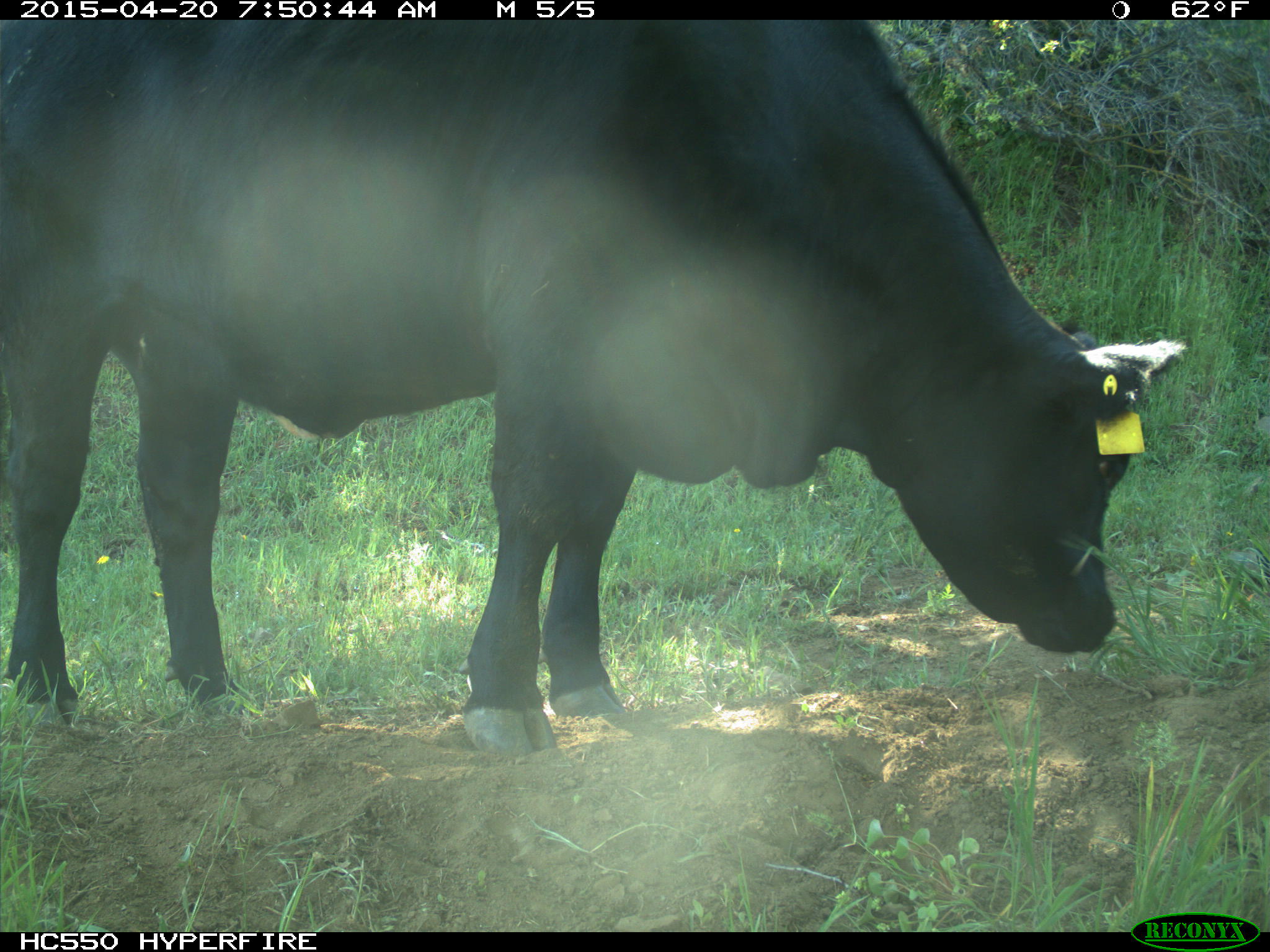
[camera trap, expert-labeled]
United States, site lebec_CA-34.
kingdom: Animalia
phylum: Chordata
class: Mammalia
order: Artiodactyla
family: Bovidae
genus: Bos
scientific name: Bos taurus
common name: domestic cow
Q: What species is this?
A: Bos taurus (domestic cow).